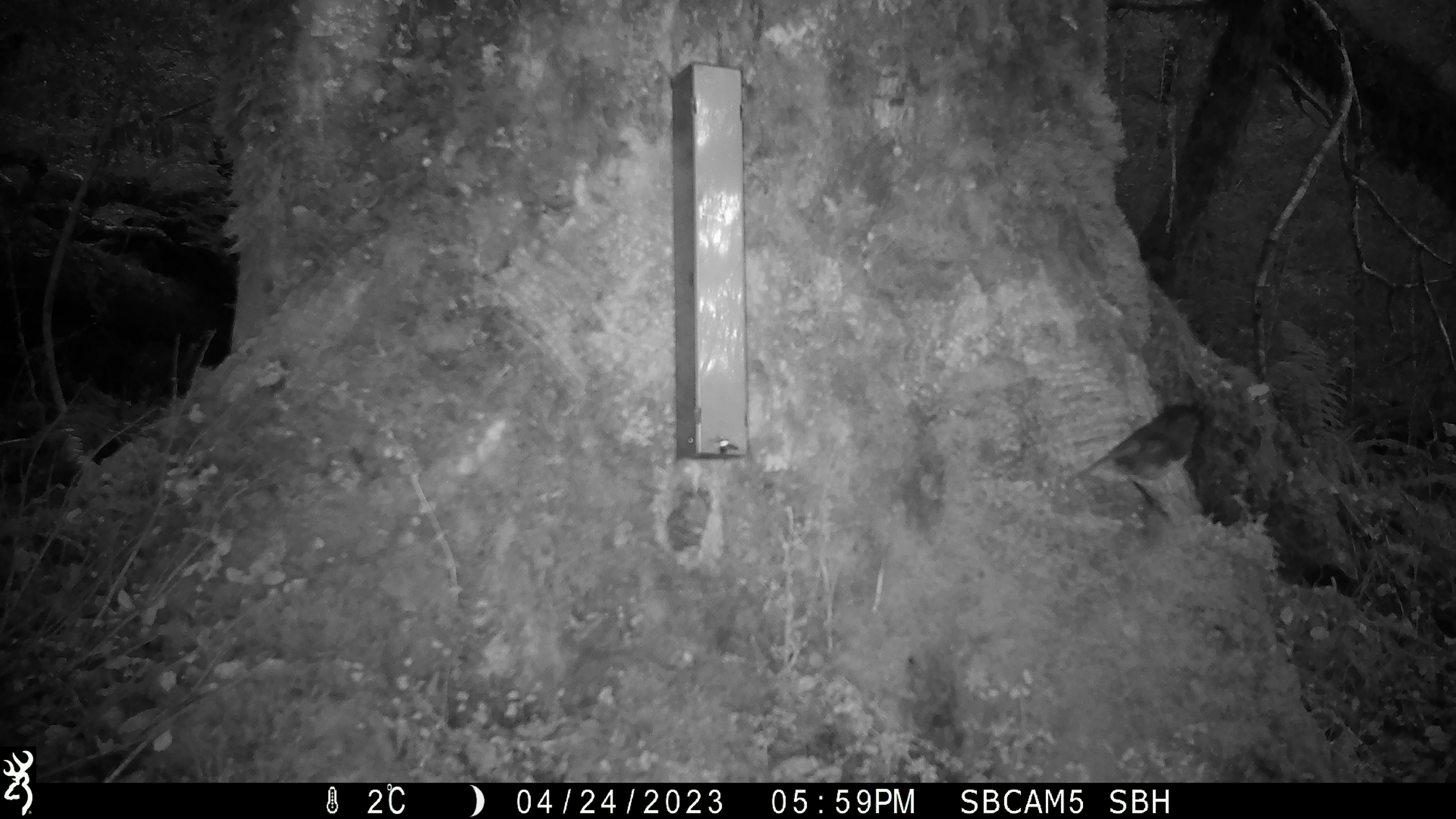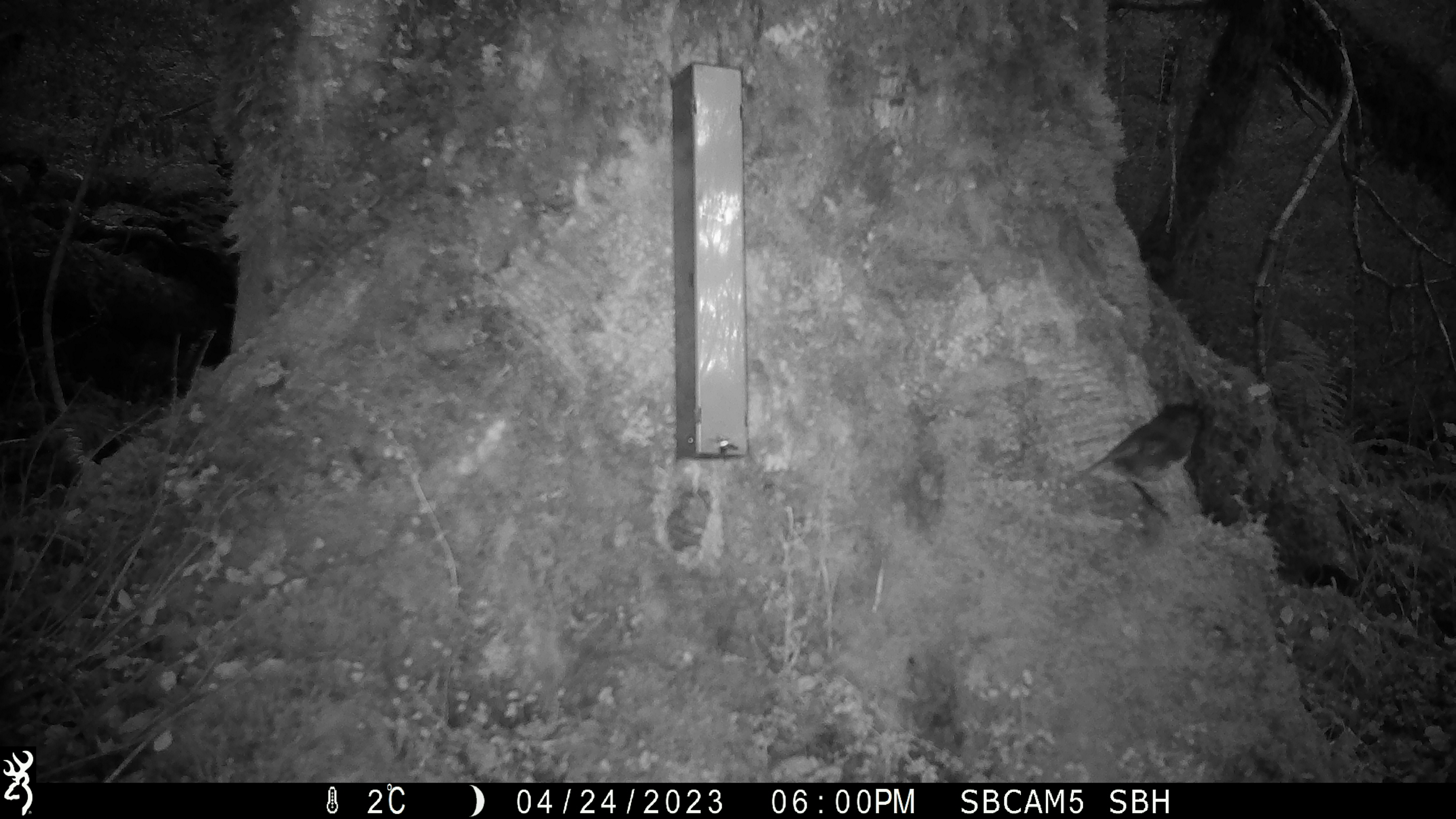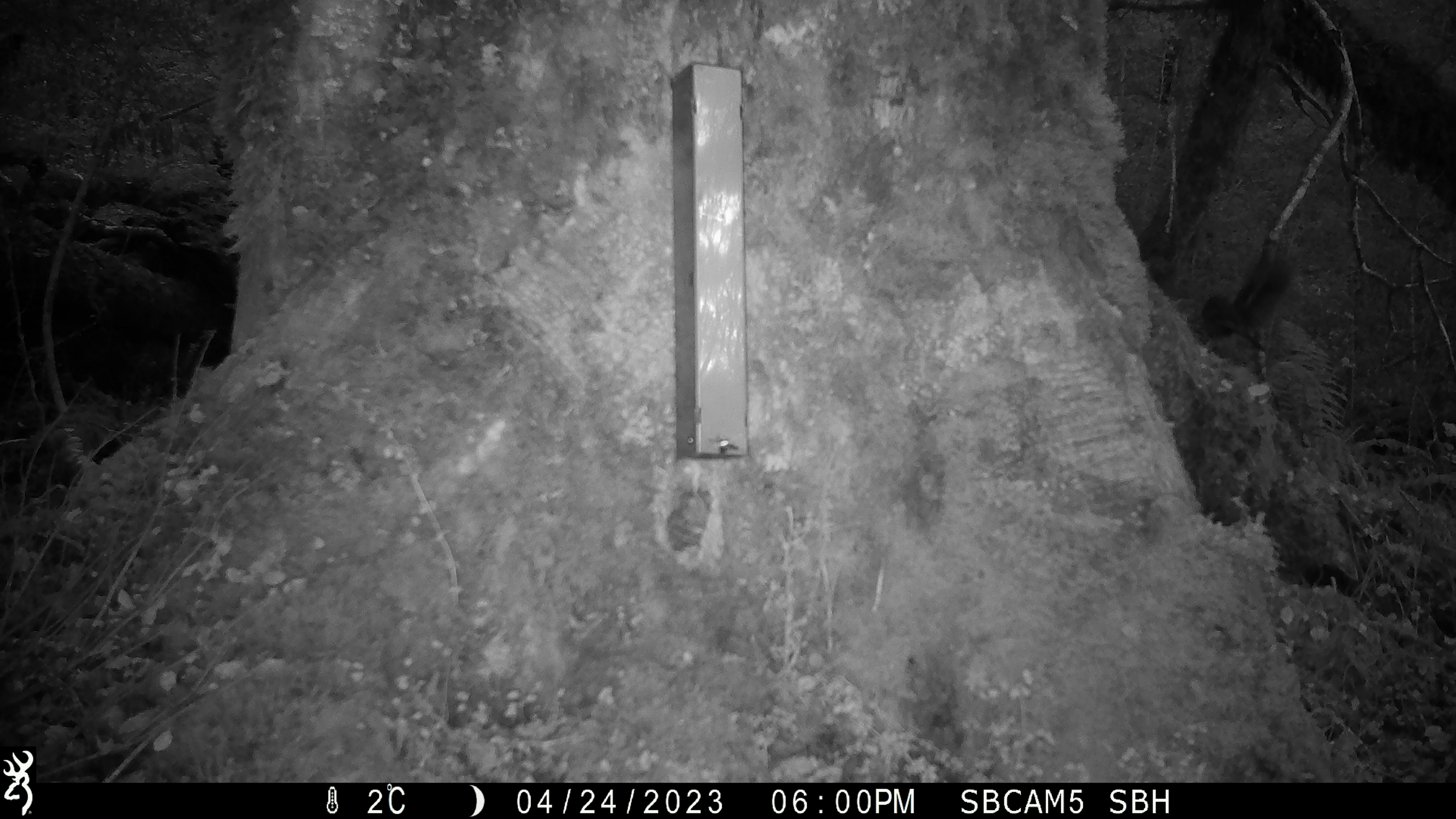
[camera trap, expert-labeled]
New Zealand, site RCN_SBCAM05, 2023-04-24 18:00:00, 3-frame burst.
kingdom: Animalia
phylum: Chordata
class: Aves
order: Passeriformes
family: Petroicidae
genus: Petroica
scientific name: Petroica australis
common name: new zealand robin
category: robin